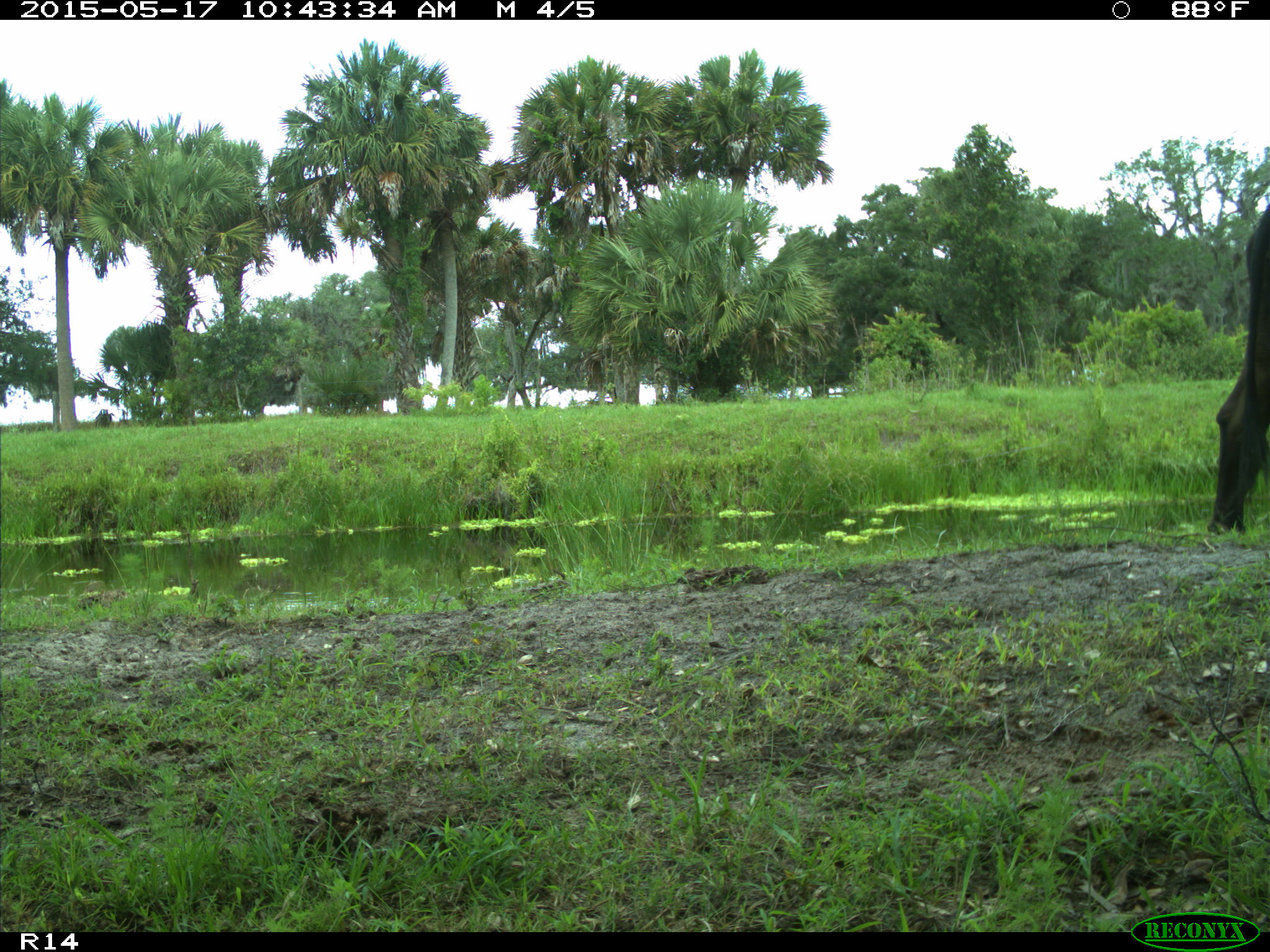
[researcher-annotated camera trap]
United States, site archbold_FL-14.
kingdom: Animalia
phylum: Chordata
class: Mammalia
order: Artiodactyla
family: Bovidae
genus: Bos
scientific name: Bos taurus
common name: domestic cow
Bos taurus (domestic cow).